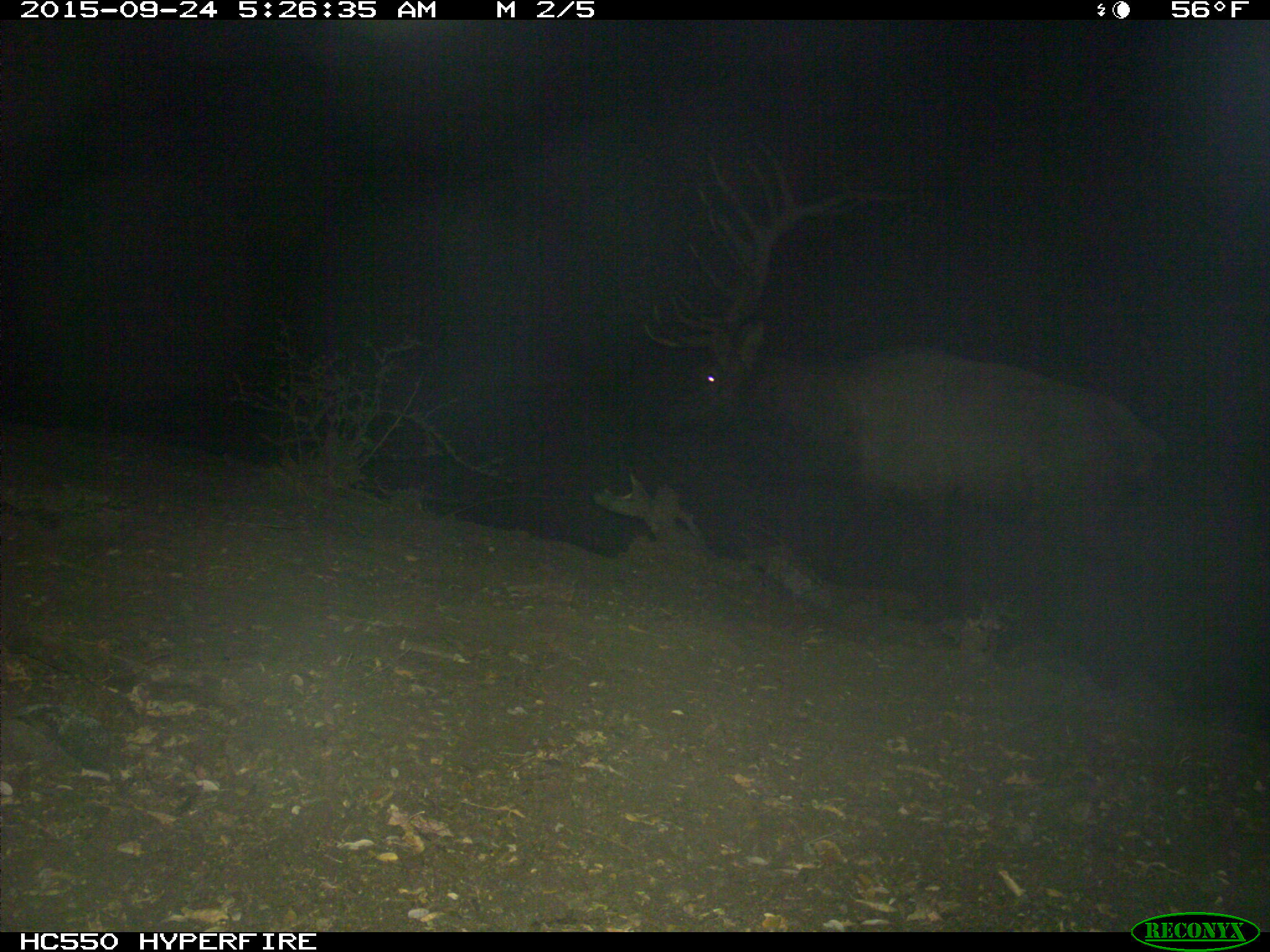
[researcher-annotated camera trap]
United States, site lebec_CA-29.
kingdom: Animalia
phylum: Chordata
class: Mammalia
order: Artiodactyla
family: Cervidae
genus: Cervus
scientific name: Cervus canadensis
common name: elk